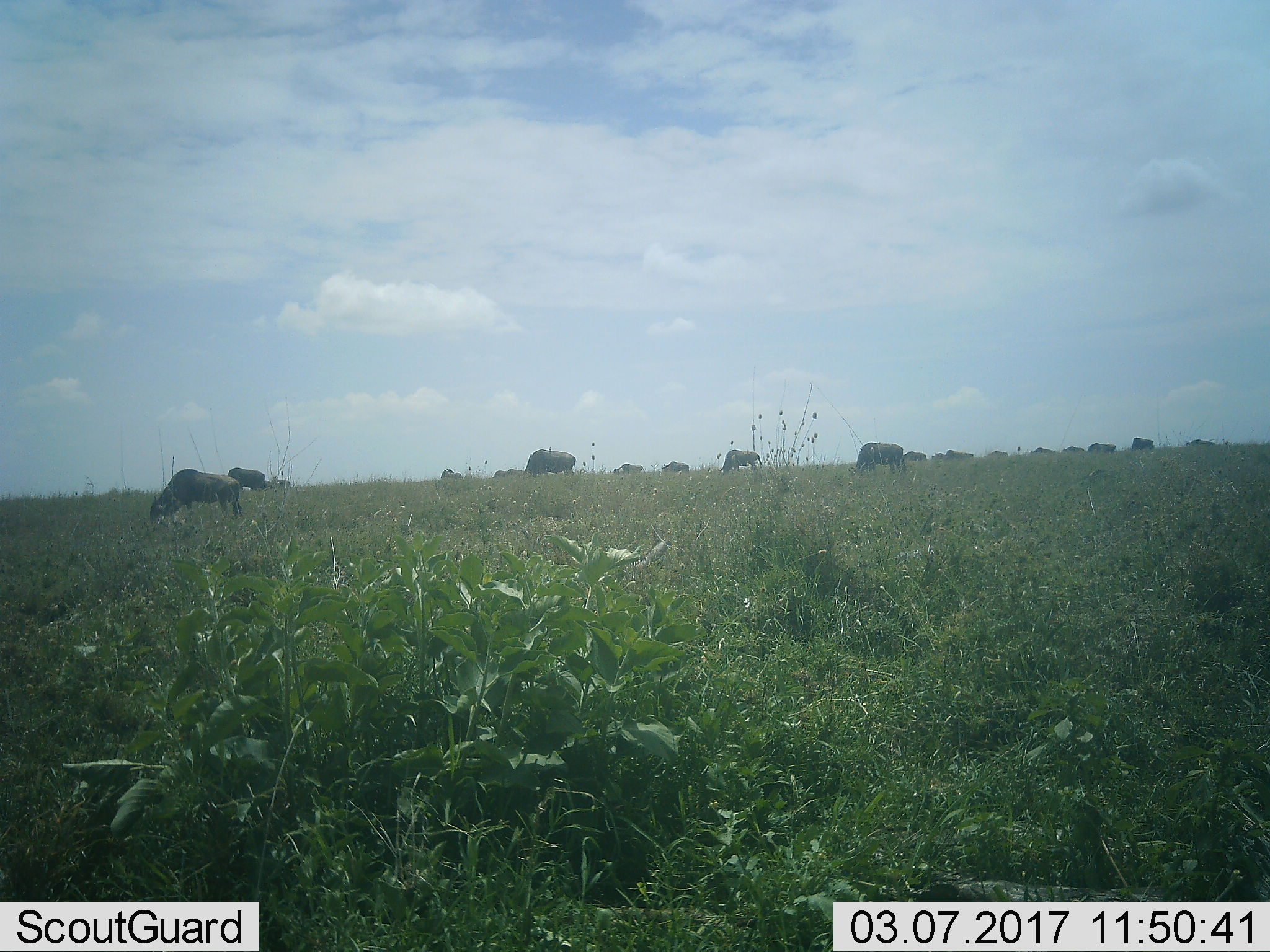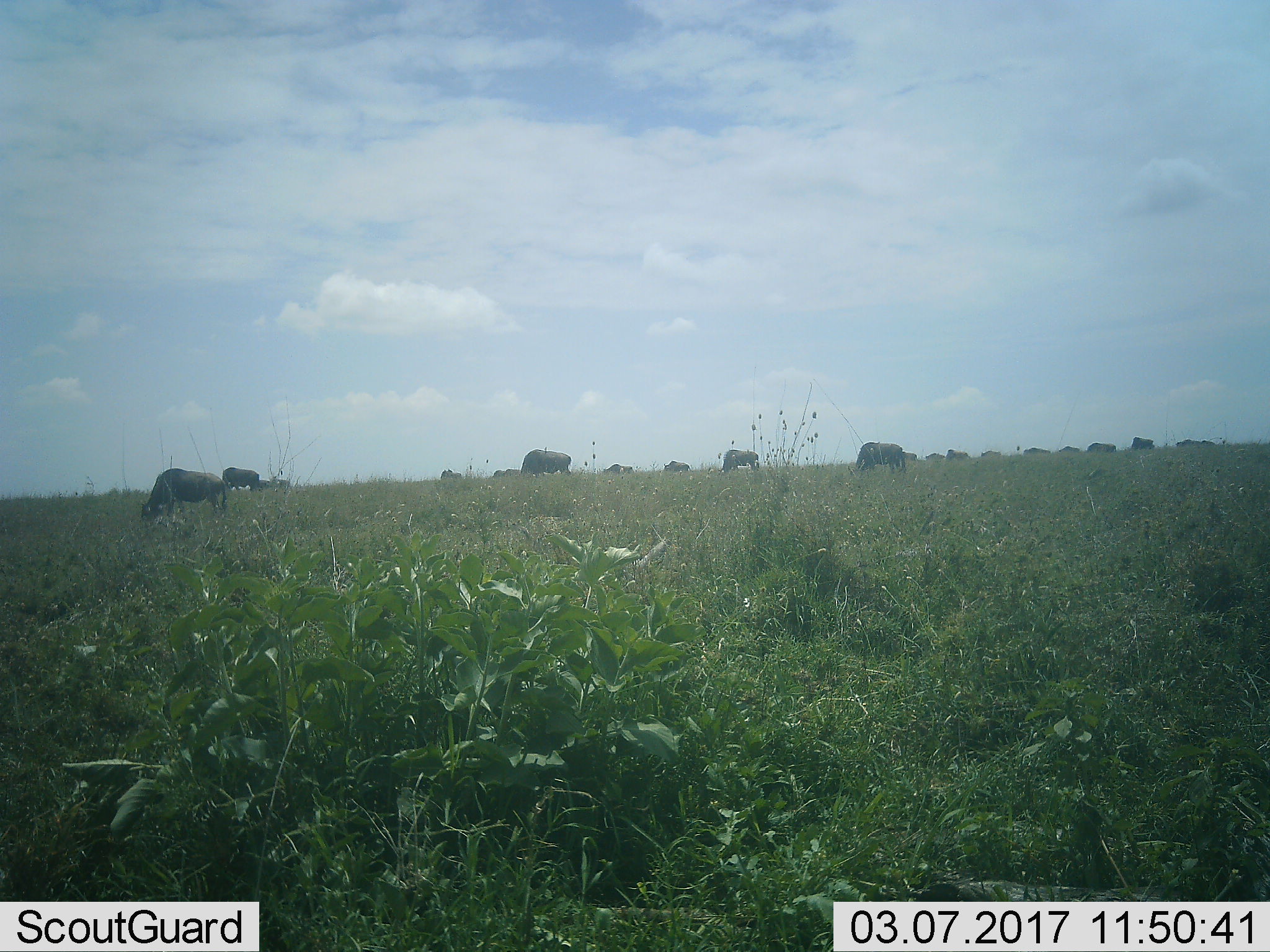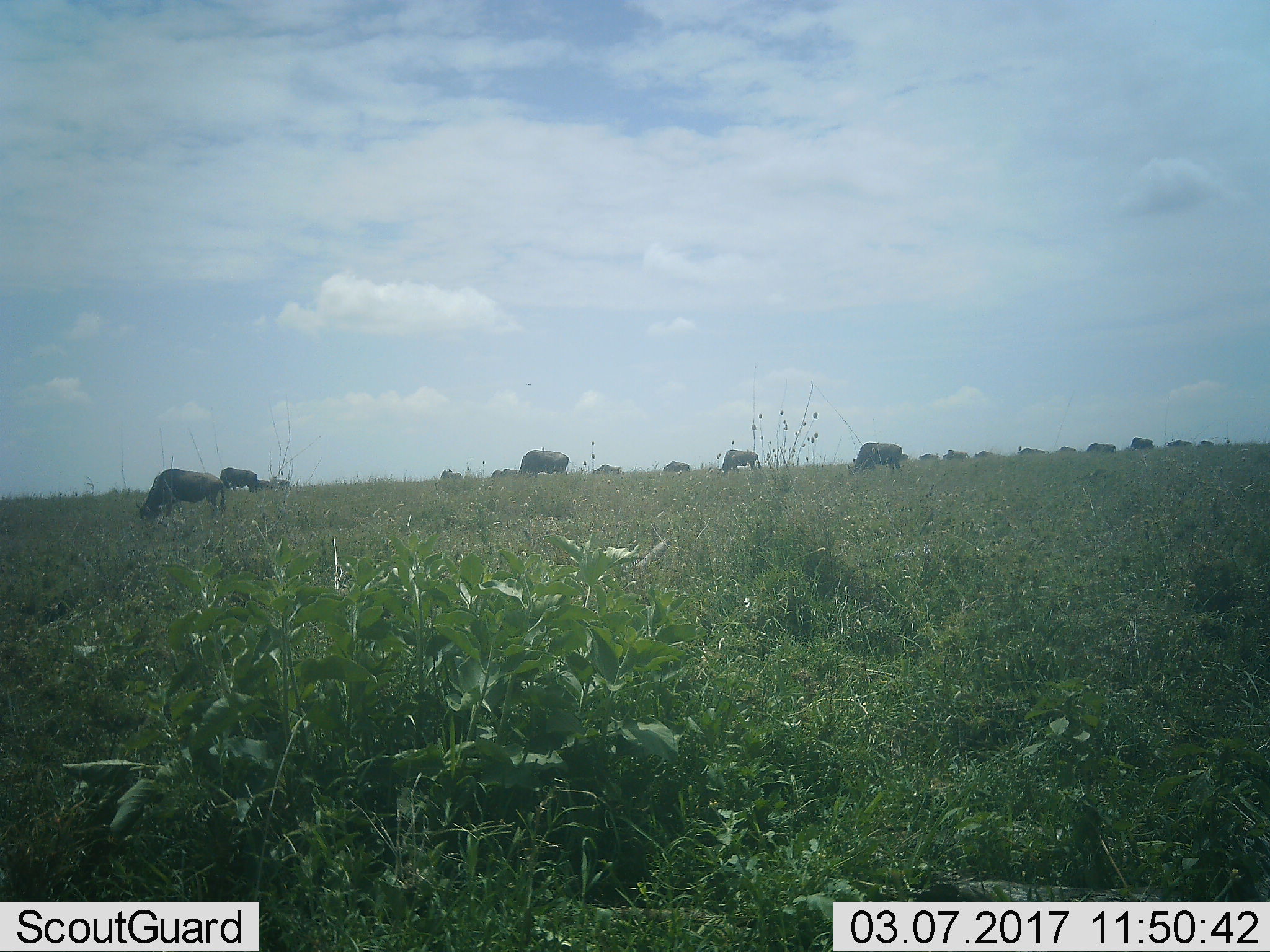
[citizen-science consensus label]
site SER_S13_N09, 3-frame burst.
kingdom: Animalia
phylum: Chordata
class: Mammalia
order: Artiodactyla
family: Bovidae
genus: Connochaetes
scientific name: Connochaetes taurinus taurinus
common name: blue wildebeest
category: wildebeestblue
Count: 11-50.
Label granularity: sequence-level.